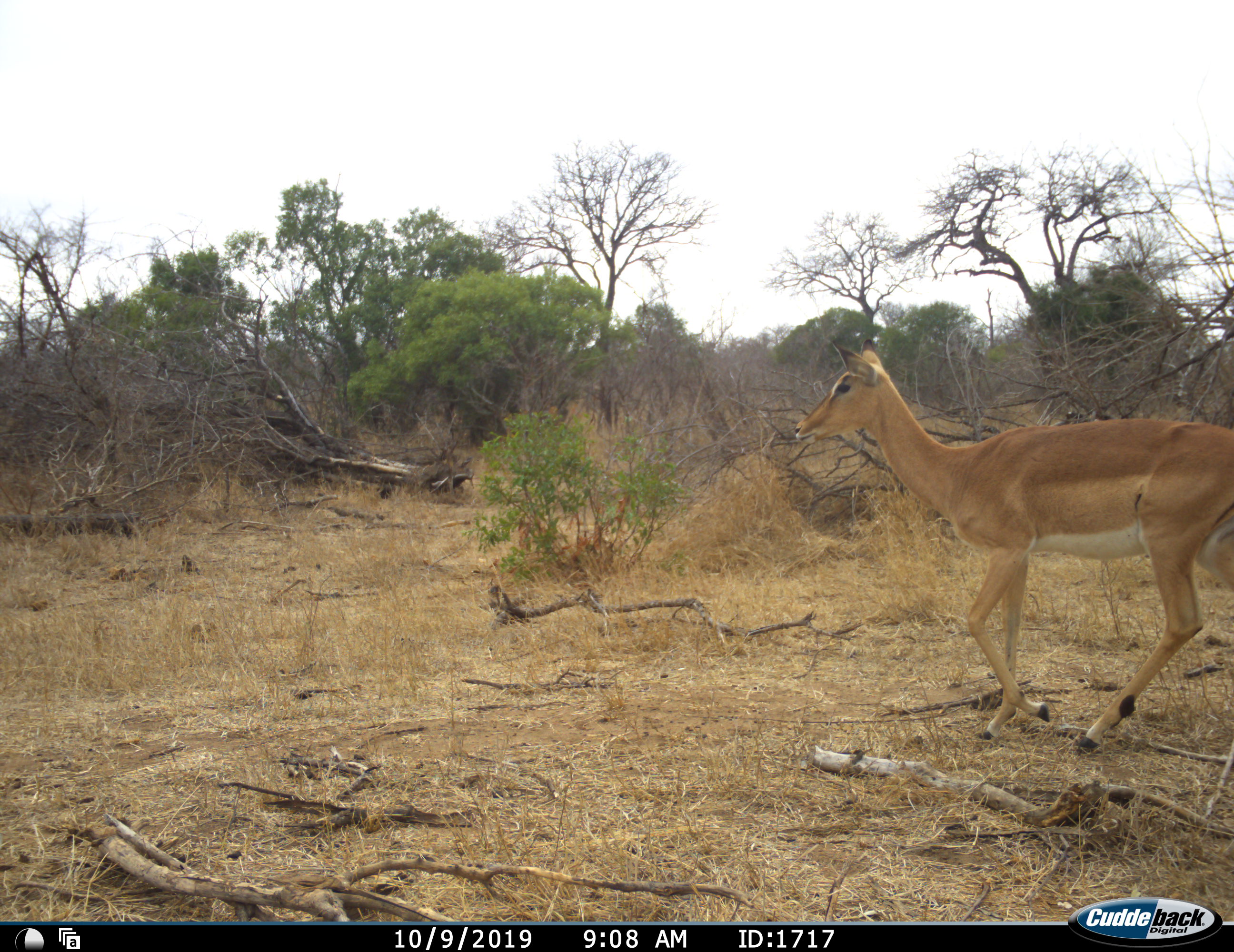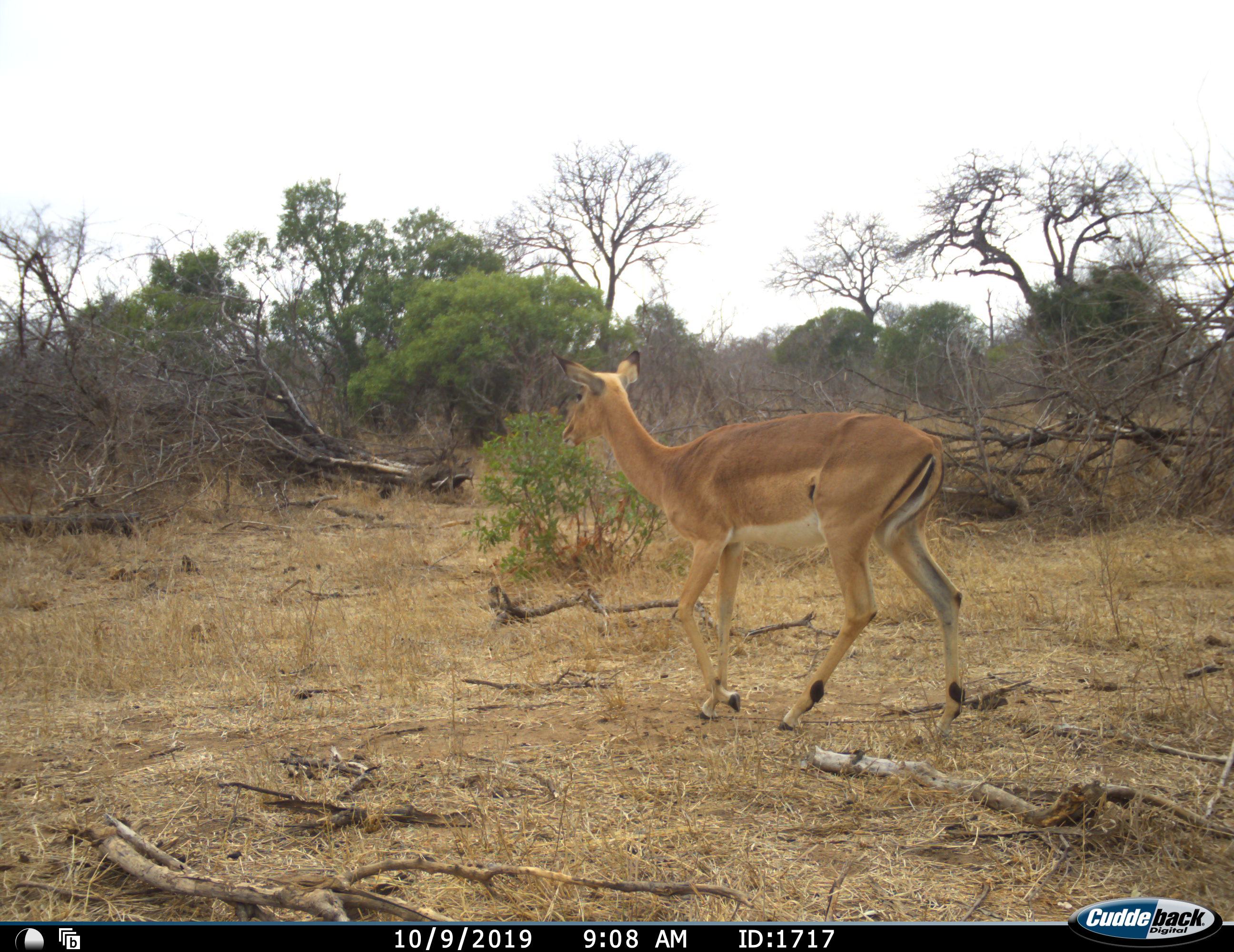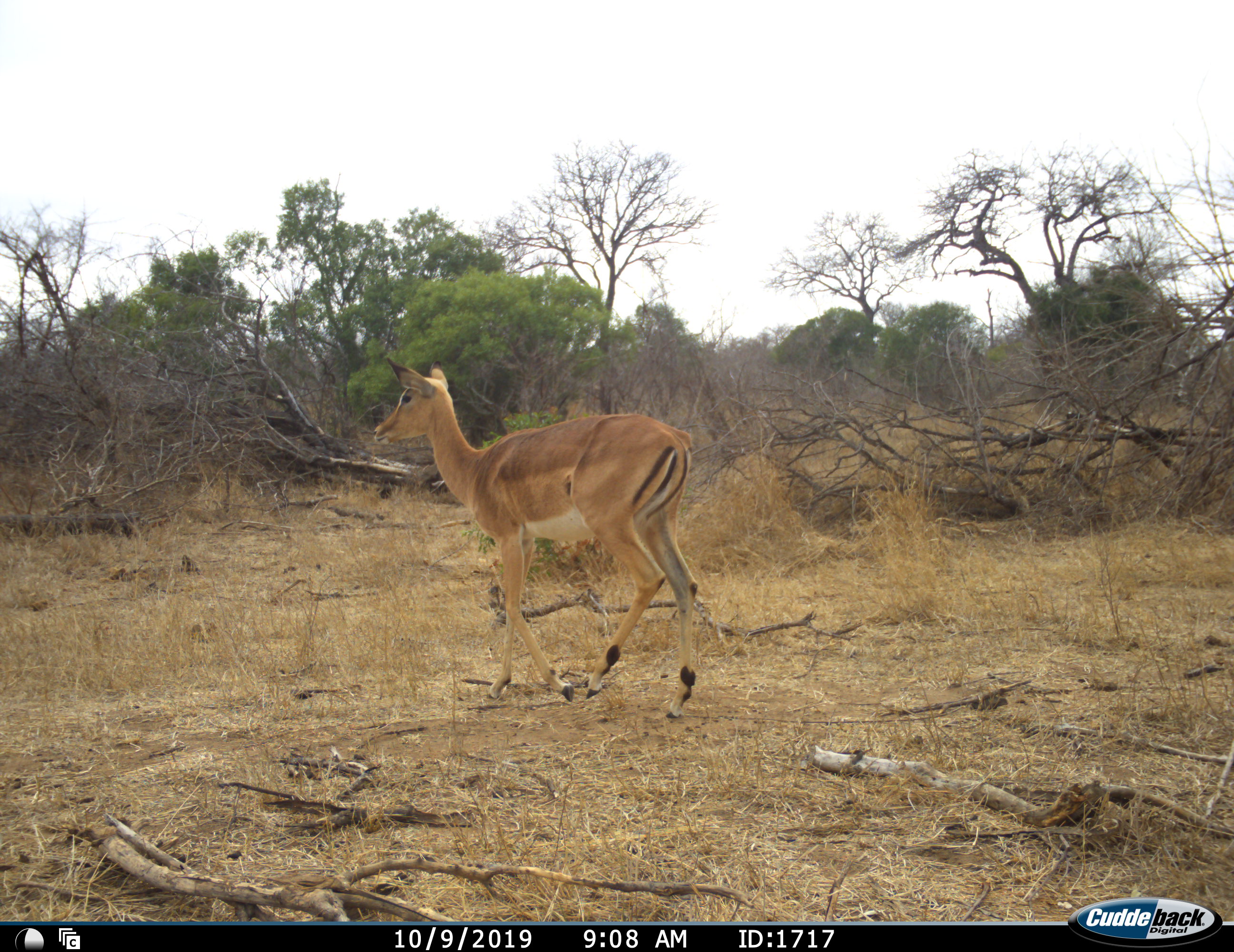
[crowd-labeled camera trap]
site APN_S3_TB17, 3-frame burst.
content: unidentified animal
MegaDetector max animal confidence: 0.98